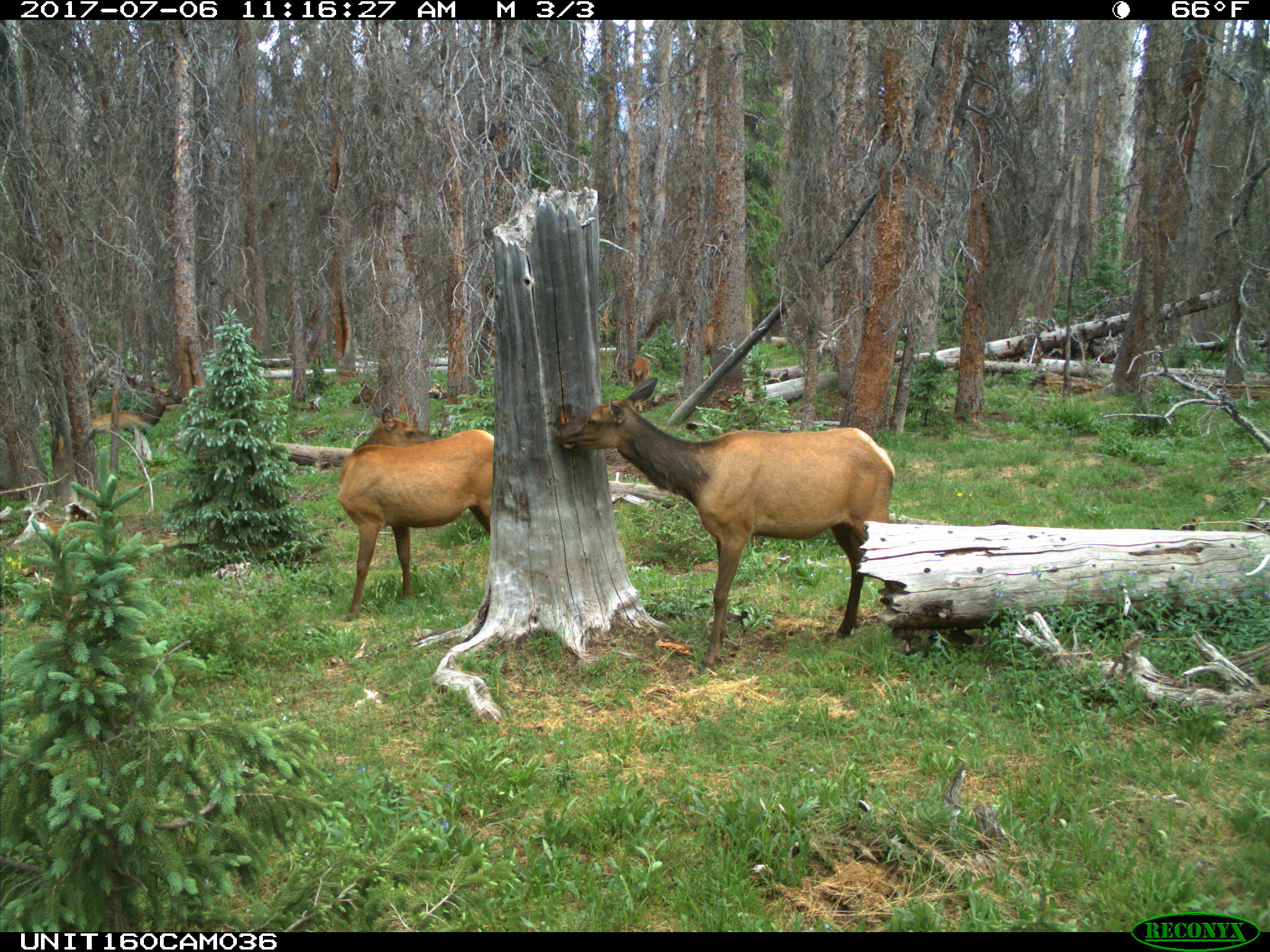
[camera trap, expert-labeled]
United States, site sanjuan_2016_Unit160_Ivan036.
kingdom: Animalia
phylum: Chordata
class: Mammalia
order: Artiodactyla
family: Cervidae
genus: Cervus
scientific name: Cervus elaphus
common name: red deer